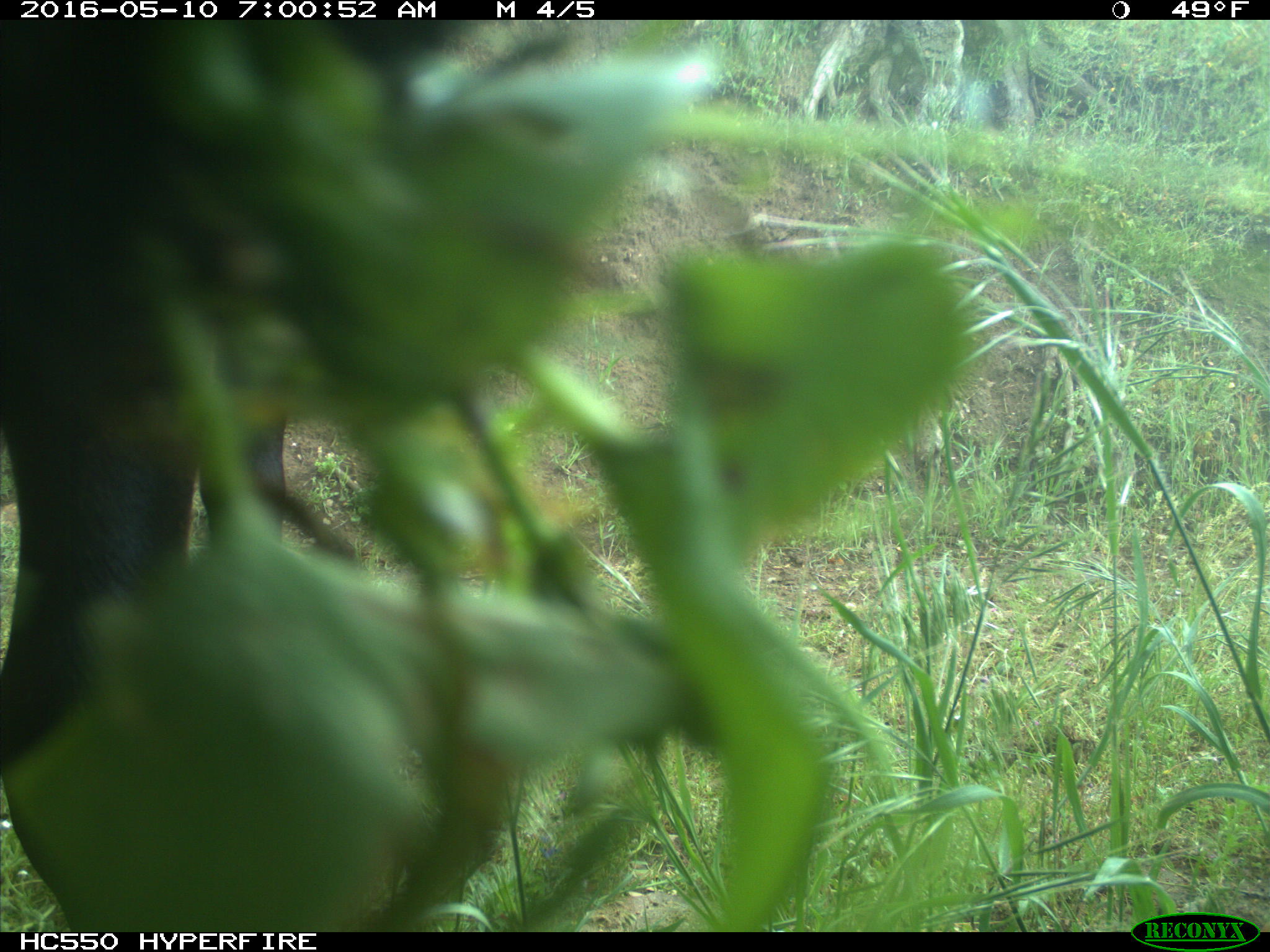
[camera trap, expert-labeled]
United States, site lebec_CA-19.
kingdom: Animalia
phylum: Chordata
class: Mammalia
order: Artiodactyla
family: Bovidae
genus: Bos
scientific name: Bos taurus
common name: domestic cow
Bos taurus (domestic cow).